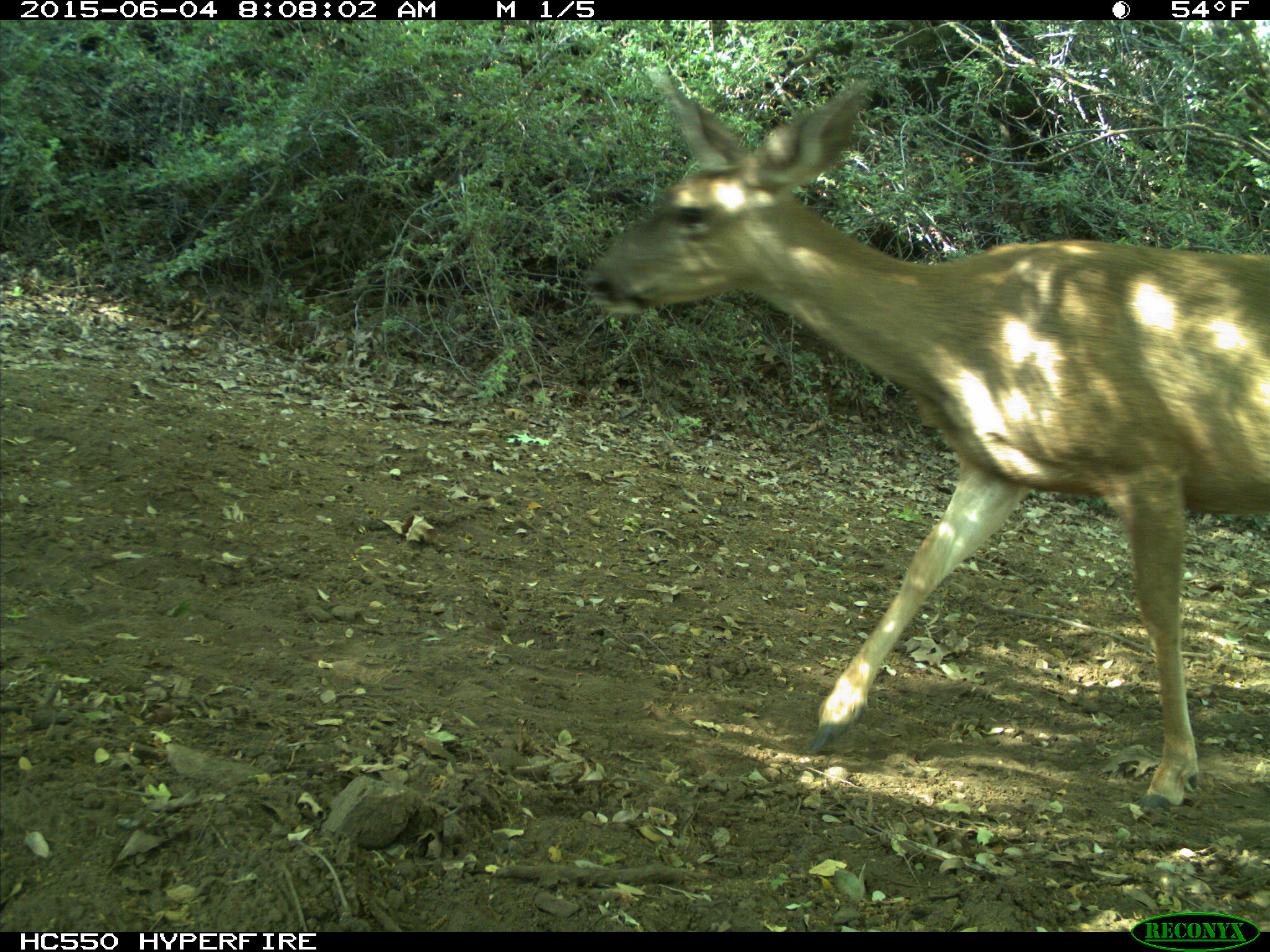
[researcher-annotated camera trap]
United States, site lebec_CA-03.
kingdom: Animalia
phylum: Chordata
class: Mammalia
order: Artiodactyla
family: Cervidae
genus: Odocoileus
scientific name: Odocoileus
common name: deer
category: unidentified deer